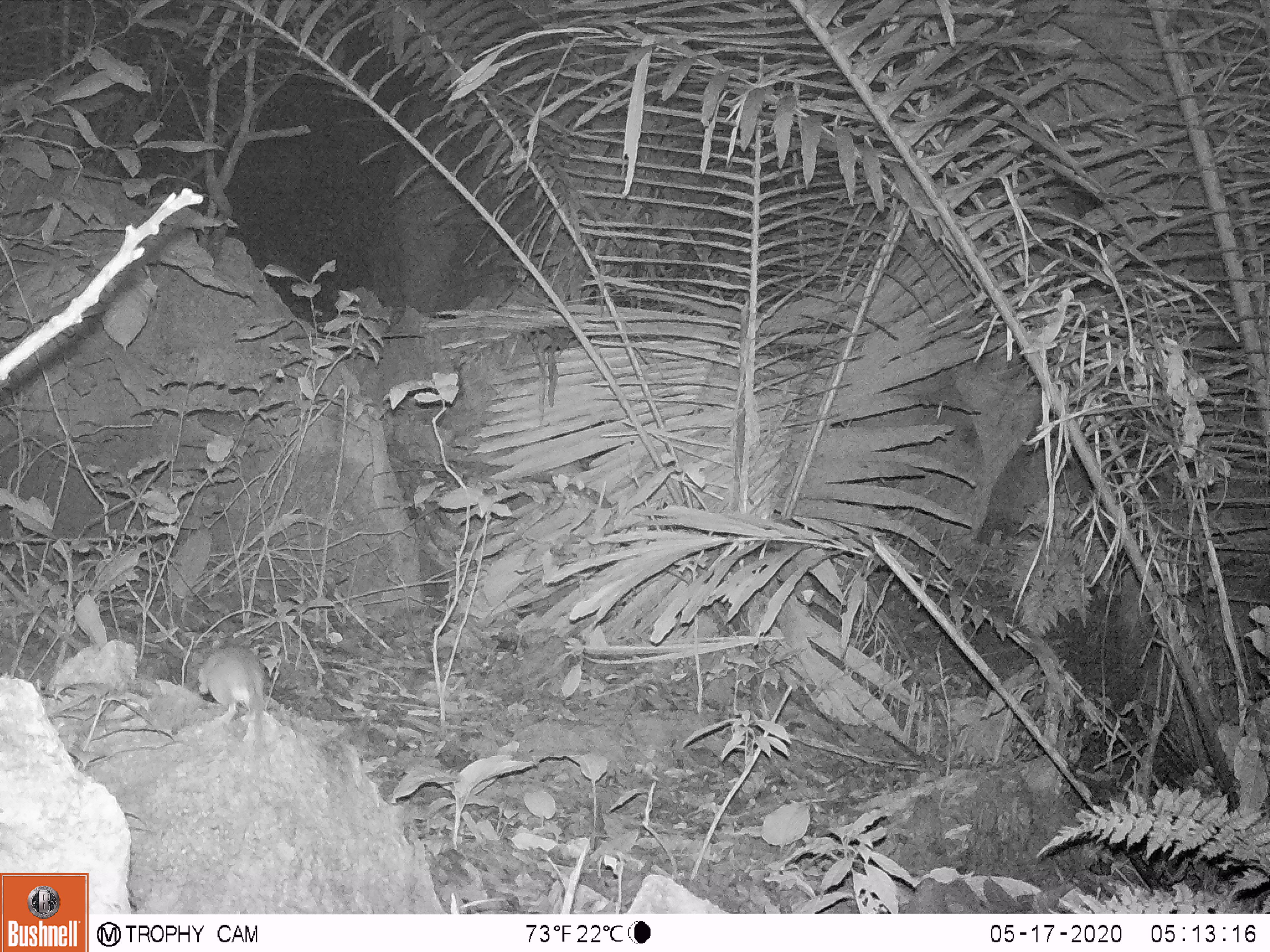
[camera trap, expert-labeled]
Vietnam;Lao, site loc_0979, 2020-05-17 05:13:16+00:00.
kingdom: Animalia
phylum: Chordata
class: Mammalia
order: Rodentia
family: Muridae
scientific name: Muridae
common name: old-world mice and rats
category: unidentified murid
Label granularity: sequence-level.